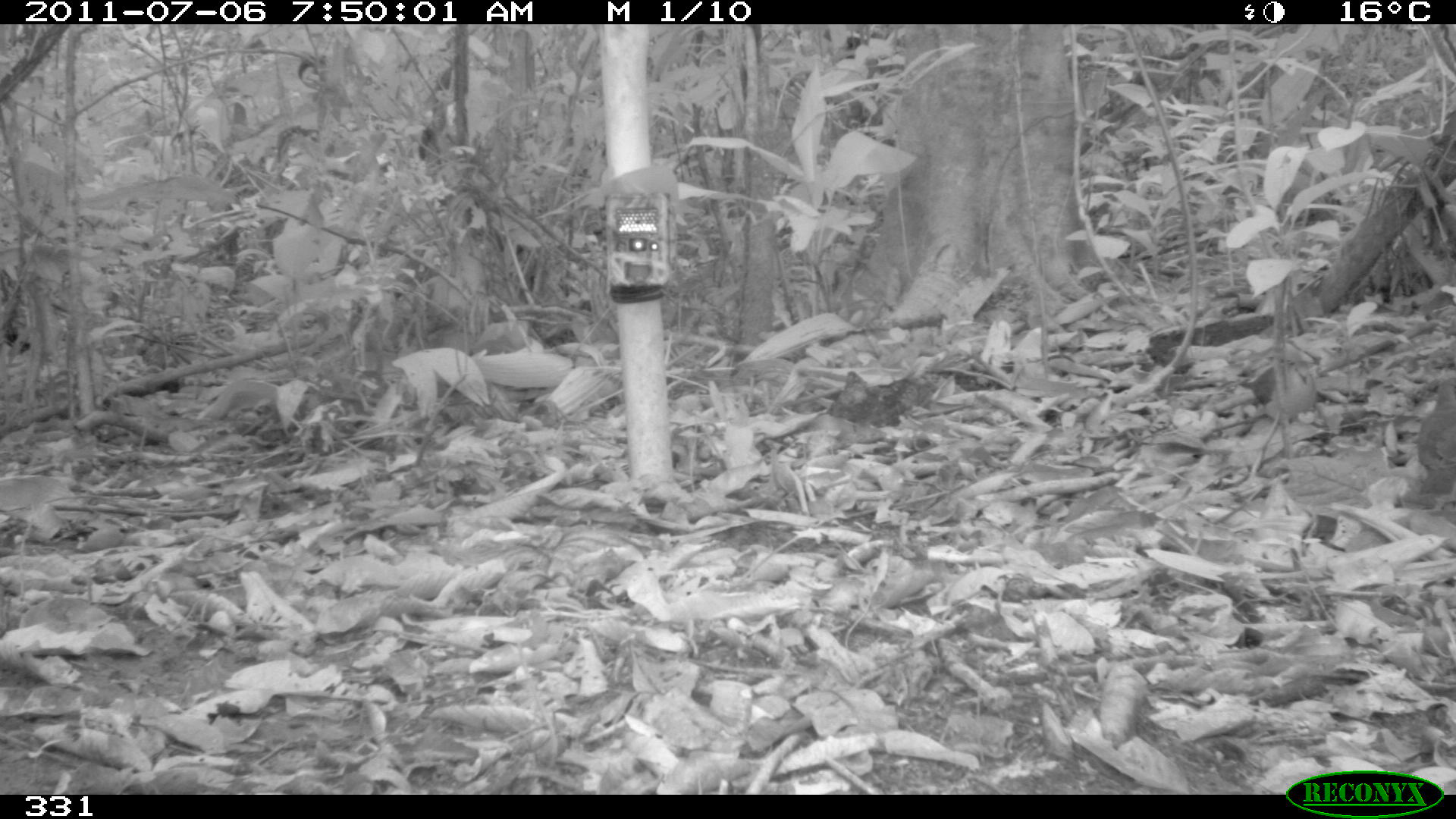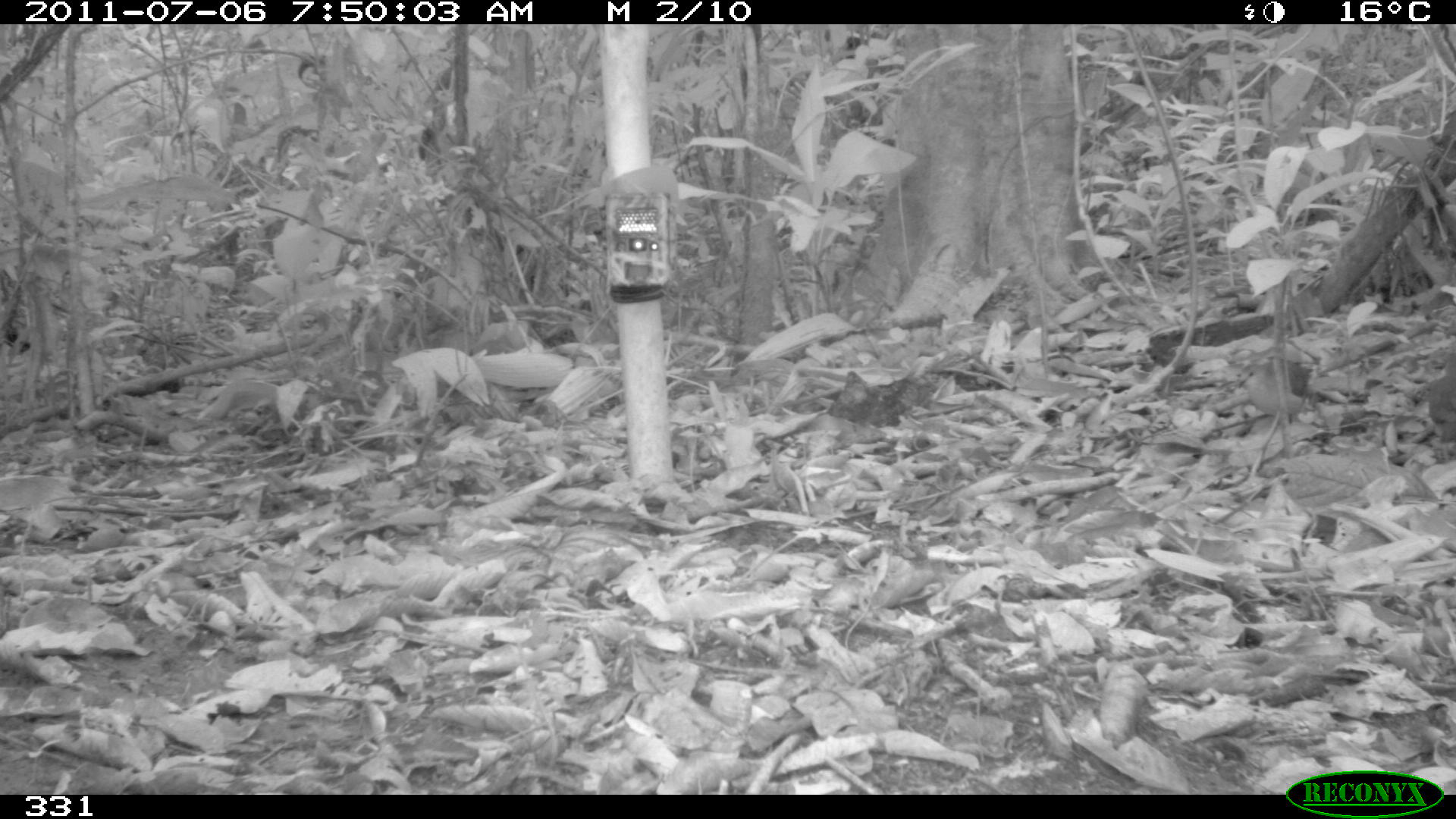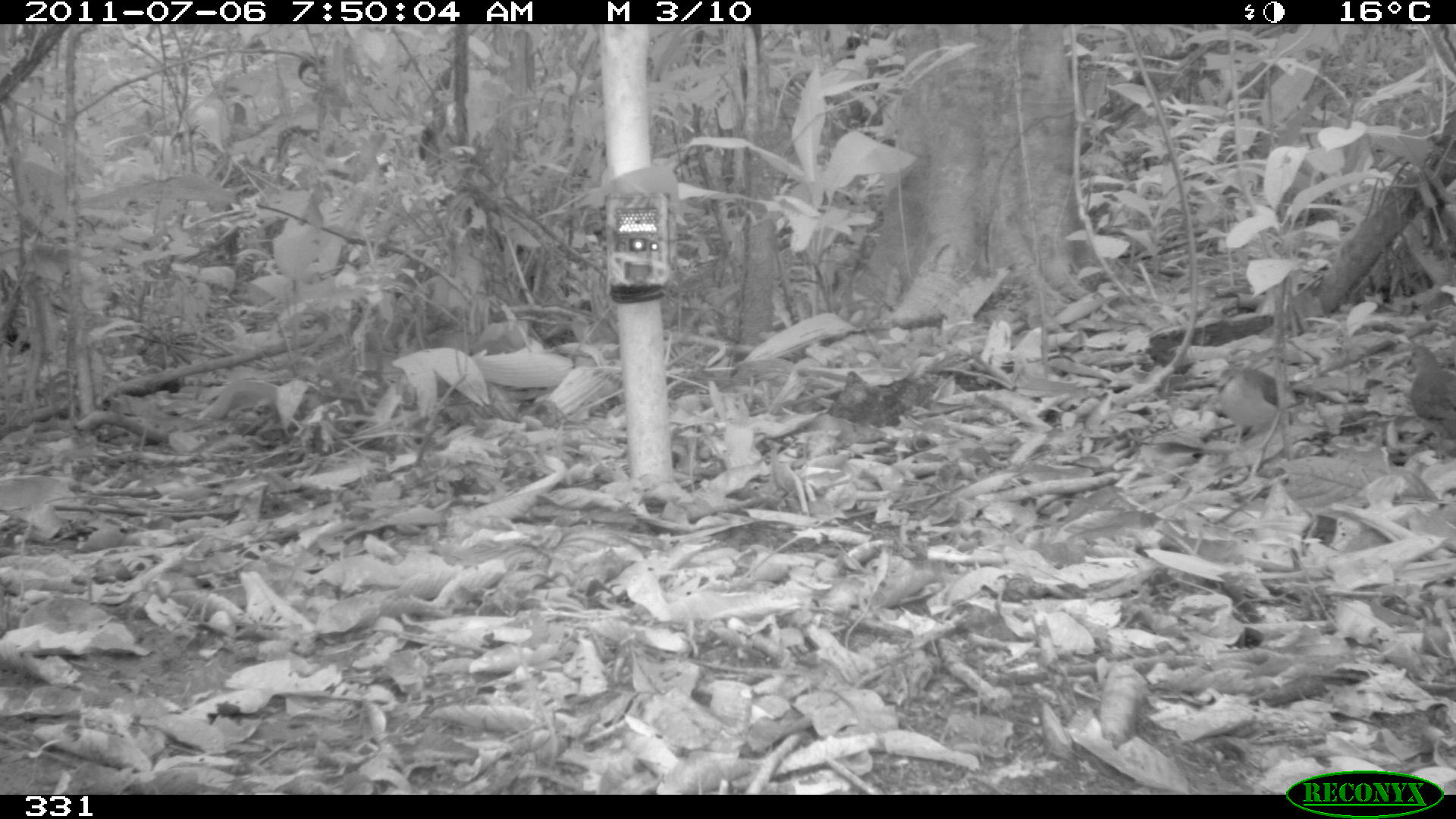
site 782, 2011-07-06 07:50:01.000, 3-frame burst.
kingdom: Animalia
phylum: Chordata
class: Aves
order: Columbiformes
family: Columbidae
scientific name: Columbidae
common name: dove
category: paloma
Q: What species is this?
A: Paloma (dove) (Columbidae).